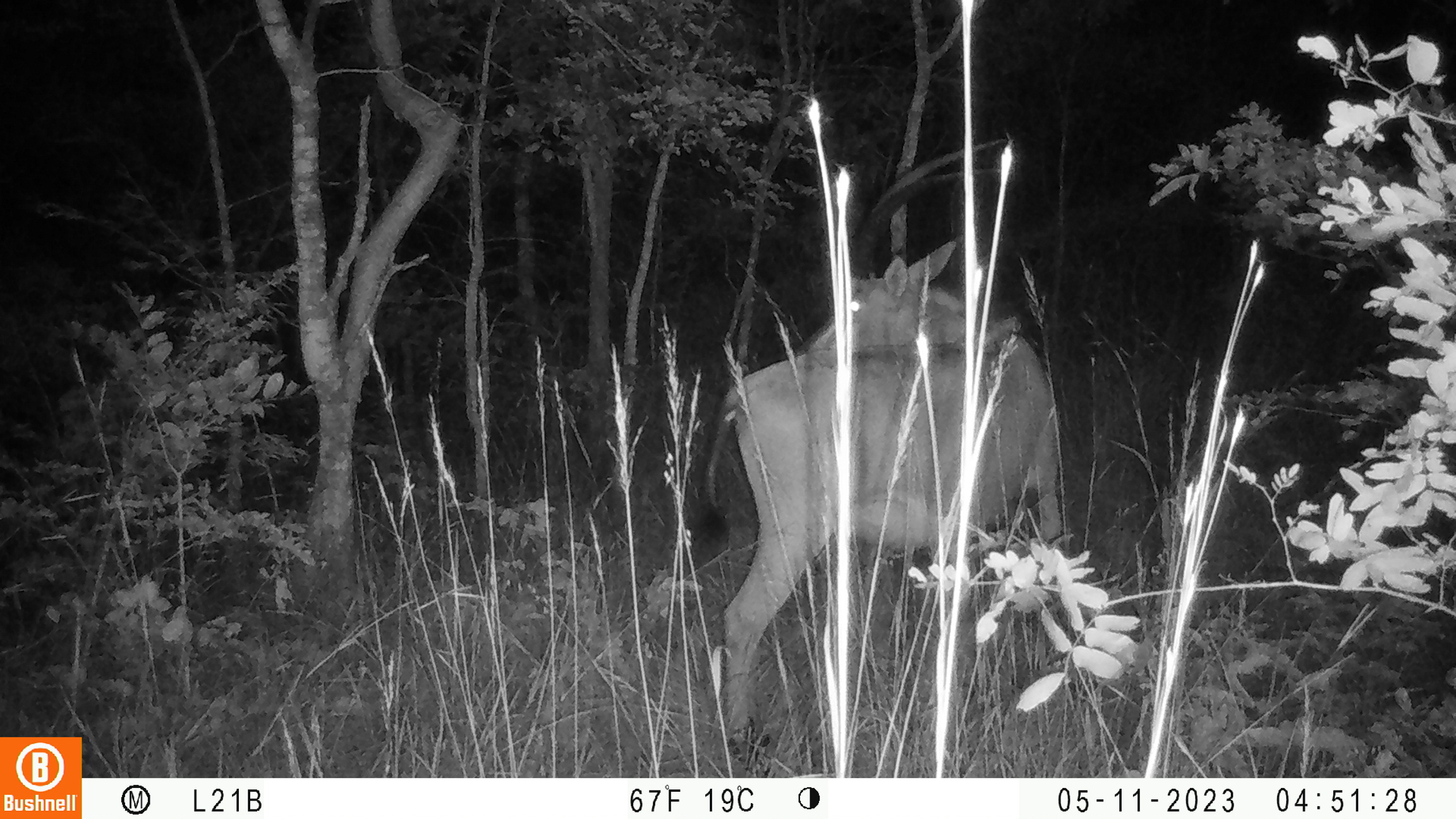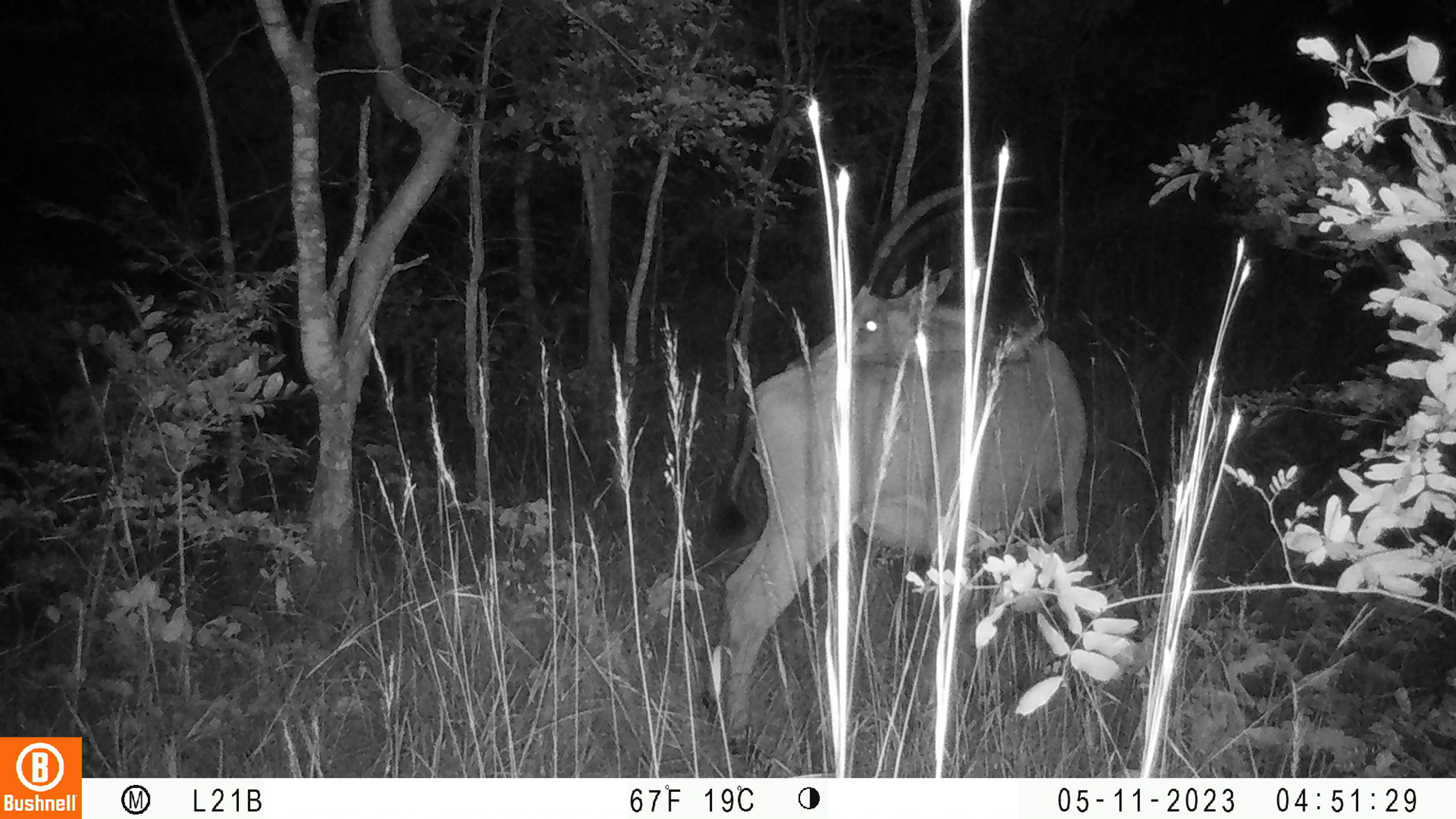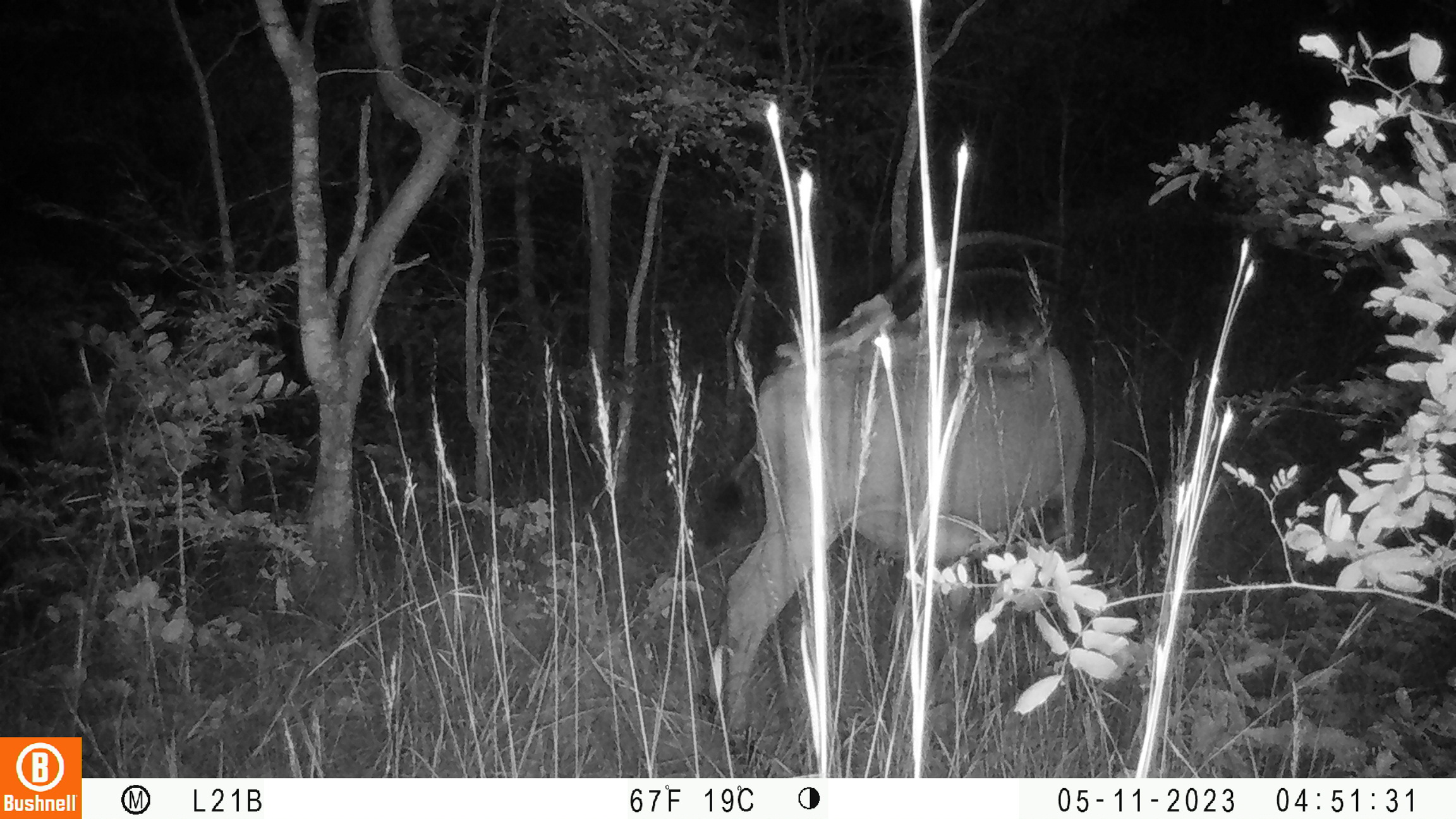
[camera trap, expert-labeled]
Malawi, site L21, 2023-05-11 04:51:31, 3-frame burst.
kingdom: Animalia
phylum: Chordata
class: Mammalia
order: Artiodactyla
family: Bovidae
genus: Hippotragus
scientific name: Hippotragus niger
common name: sable antelope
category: sable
Sable (sable antelope) (Hippotragus niger), count 1.